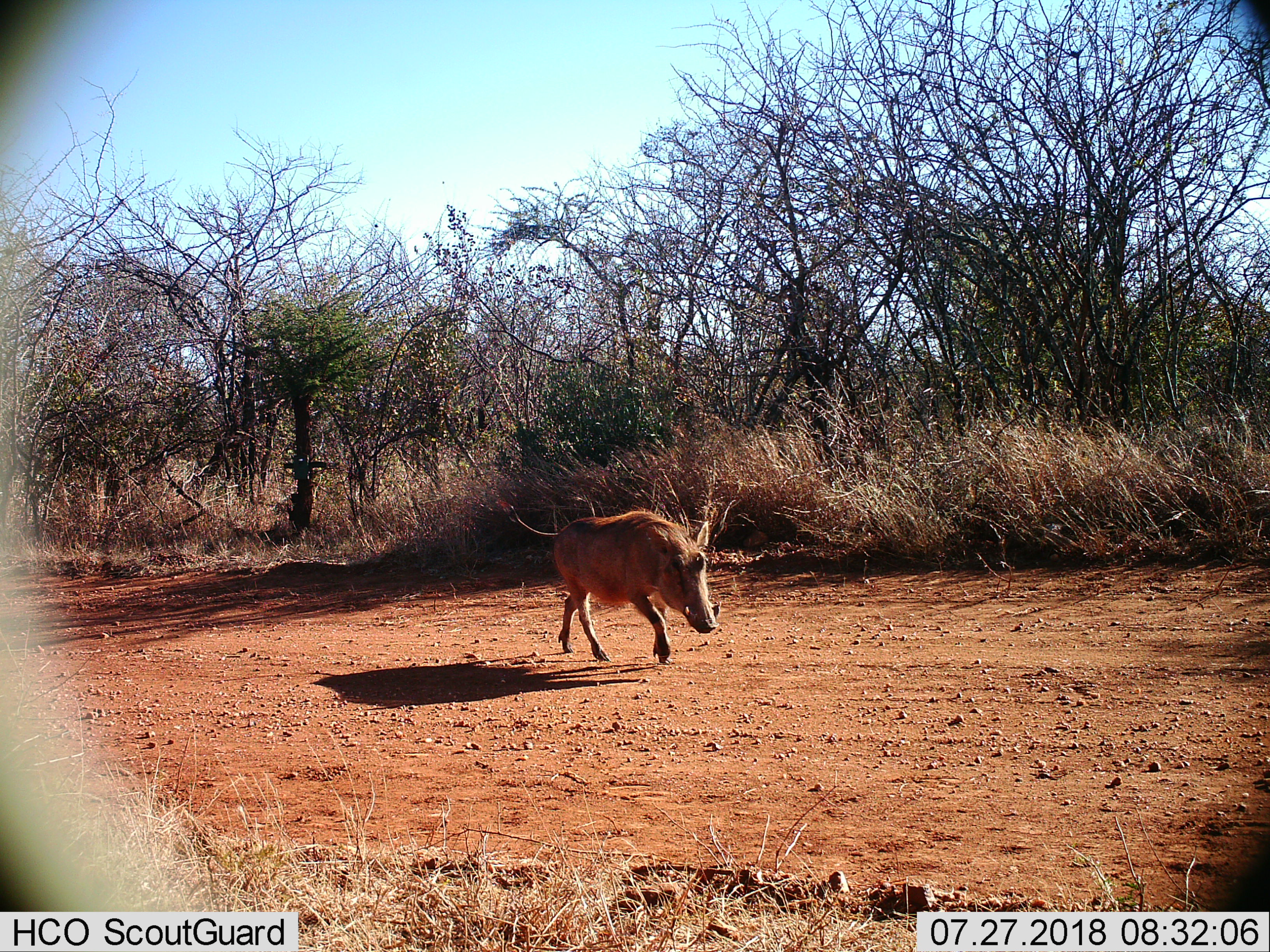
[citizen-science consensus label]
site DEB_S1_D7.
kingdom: Animalia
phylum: Chordata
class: Mammalia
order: Artiodactyla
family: Suidae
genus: Phacochoerus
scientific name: Phacochoerus africanus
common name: warthog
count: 1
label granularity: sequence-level